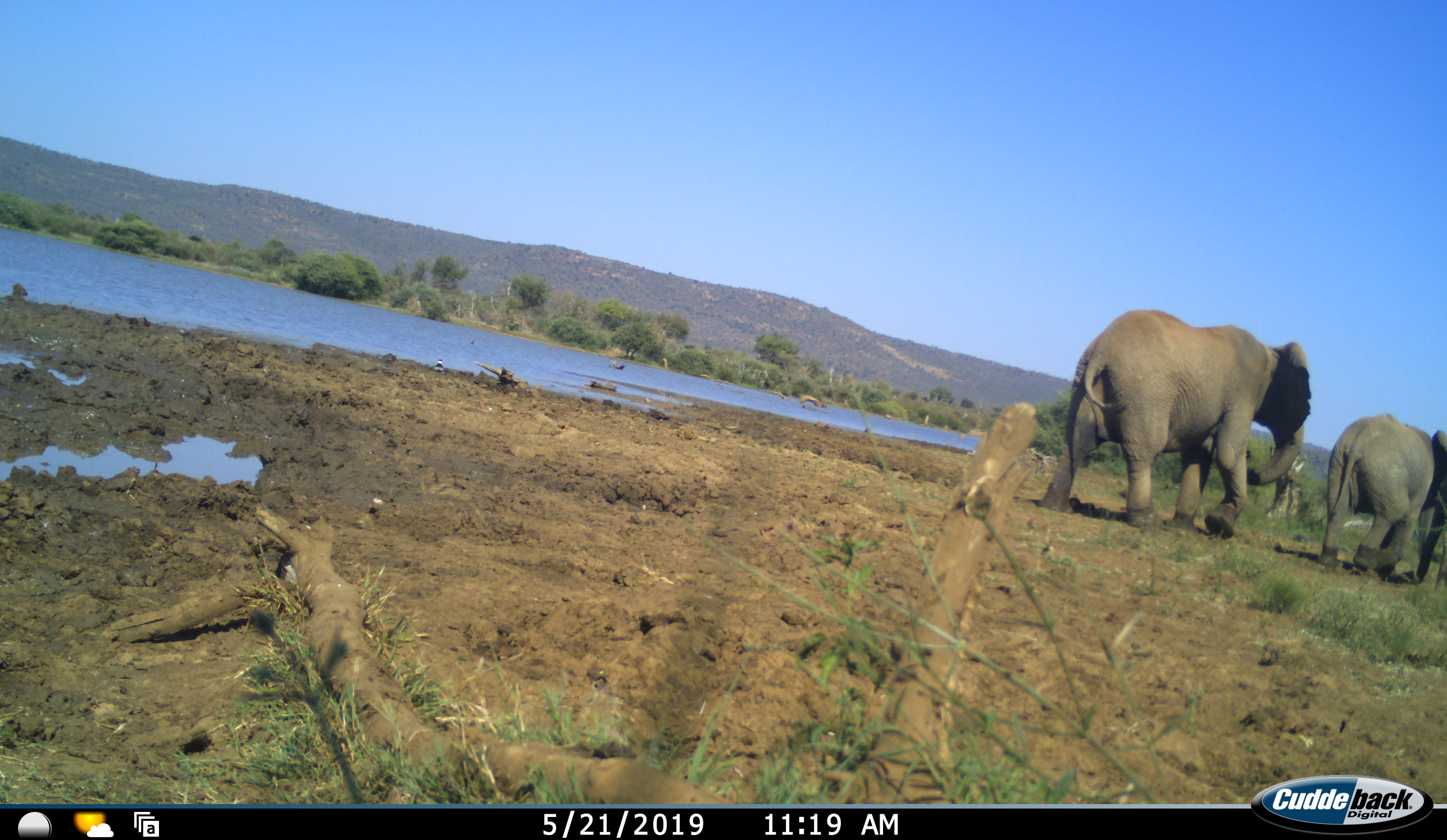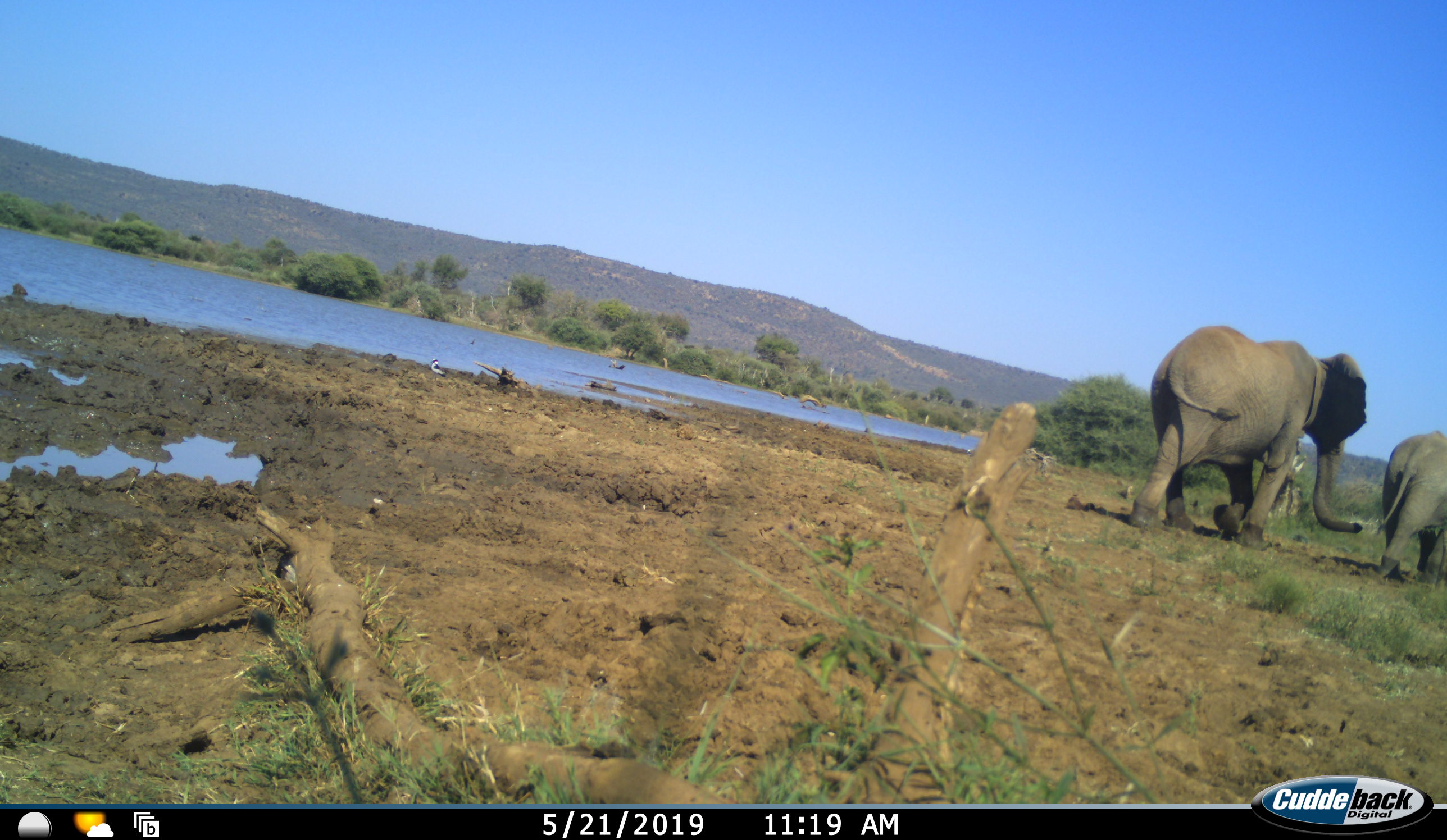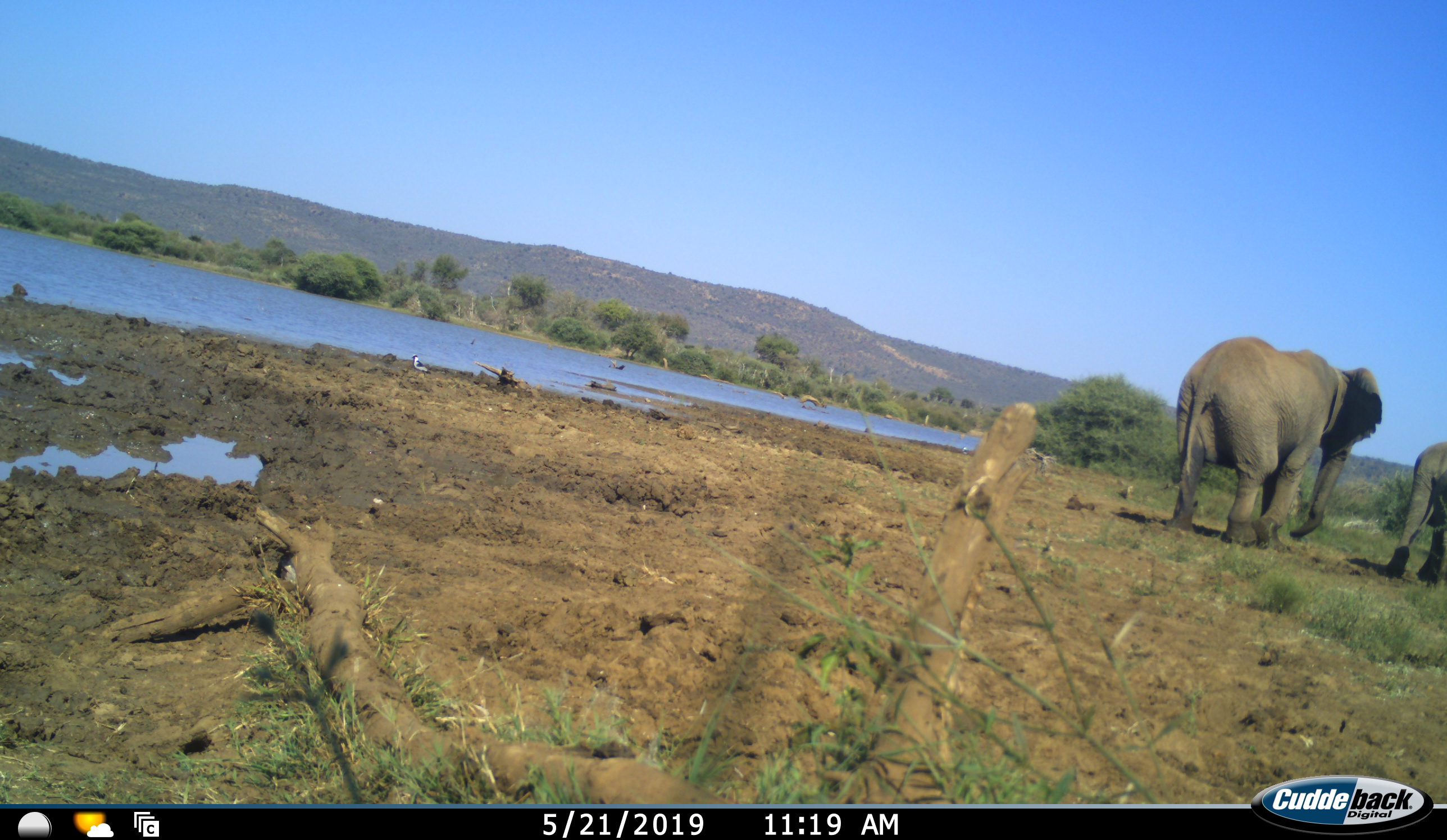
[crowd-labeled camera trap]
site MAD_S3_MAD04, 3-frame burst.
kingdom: Animalia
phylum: Chordata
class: Mammalia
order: Proboscidea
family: Elephantidae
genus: Loxodonta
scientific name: Loxodonta africana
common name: african bush elephant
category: elephant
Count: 2.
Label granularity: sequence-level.